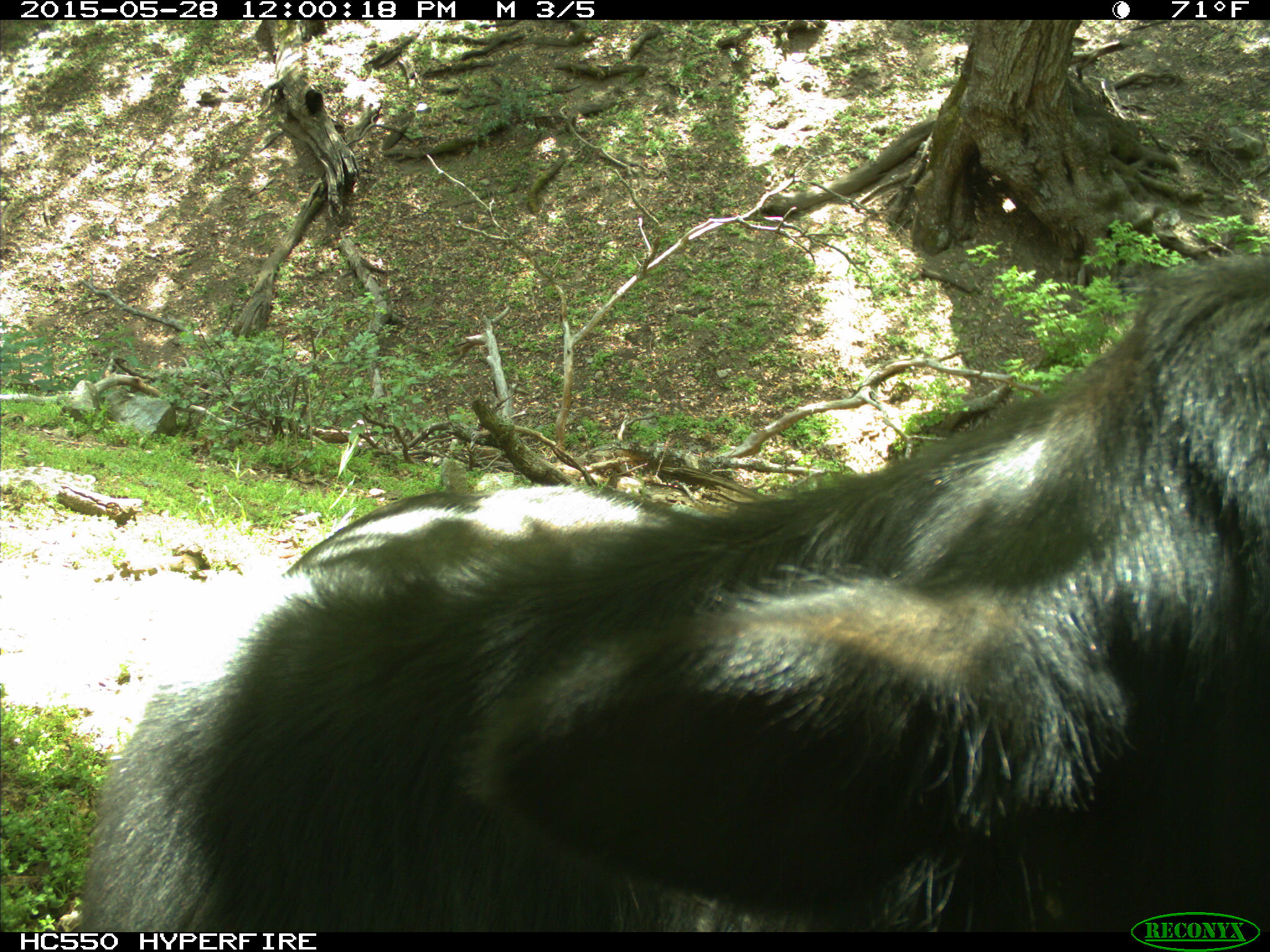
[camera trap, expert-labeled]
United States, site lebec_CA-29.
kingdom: Animalia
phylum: Chordata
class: Mammalia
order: Artiodactyla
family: Bovidae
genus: Bos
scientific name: Bos taurus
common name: domestic cow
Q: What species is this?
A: Bos taurus (domestic cow).